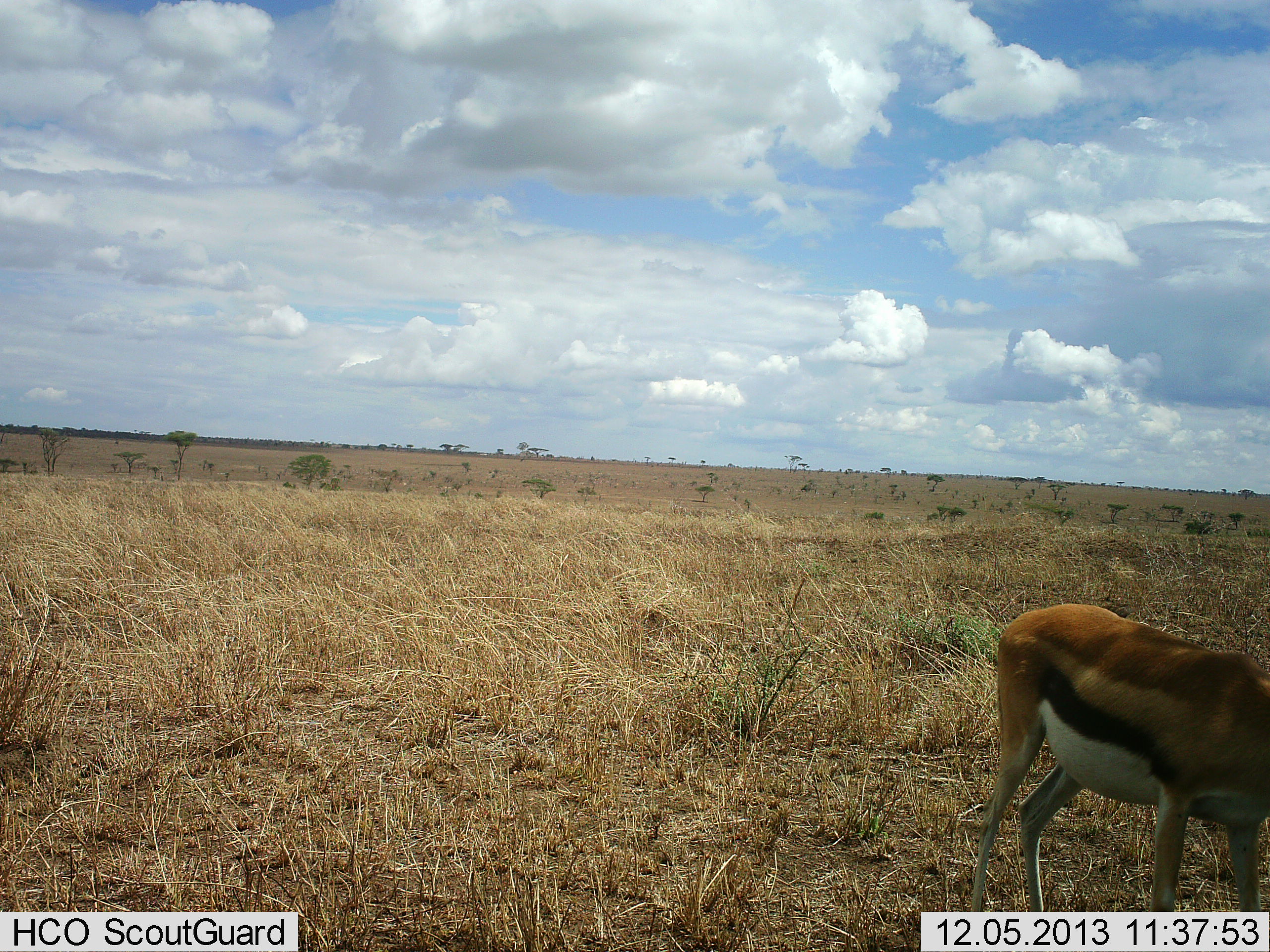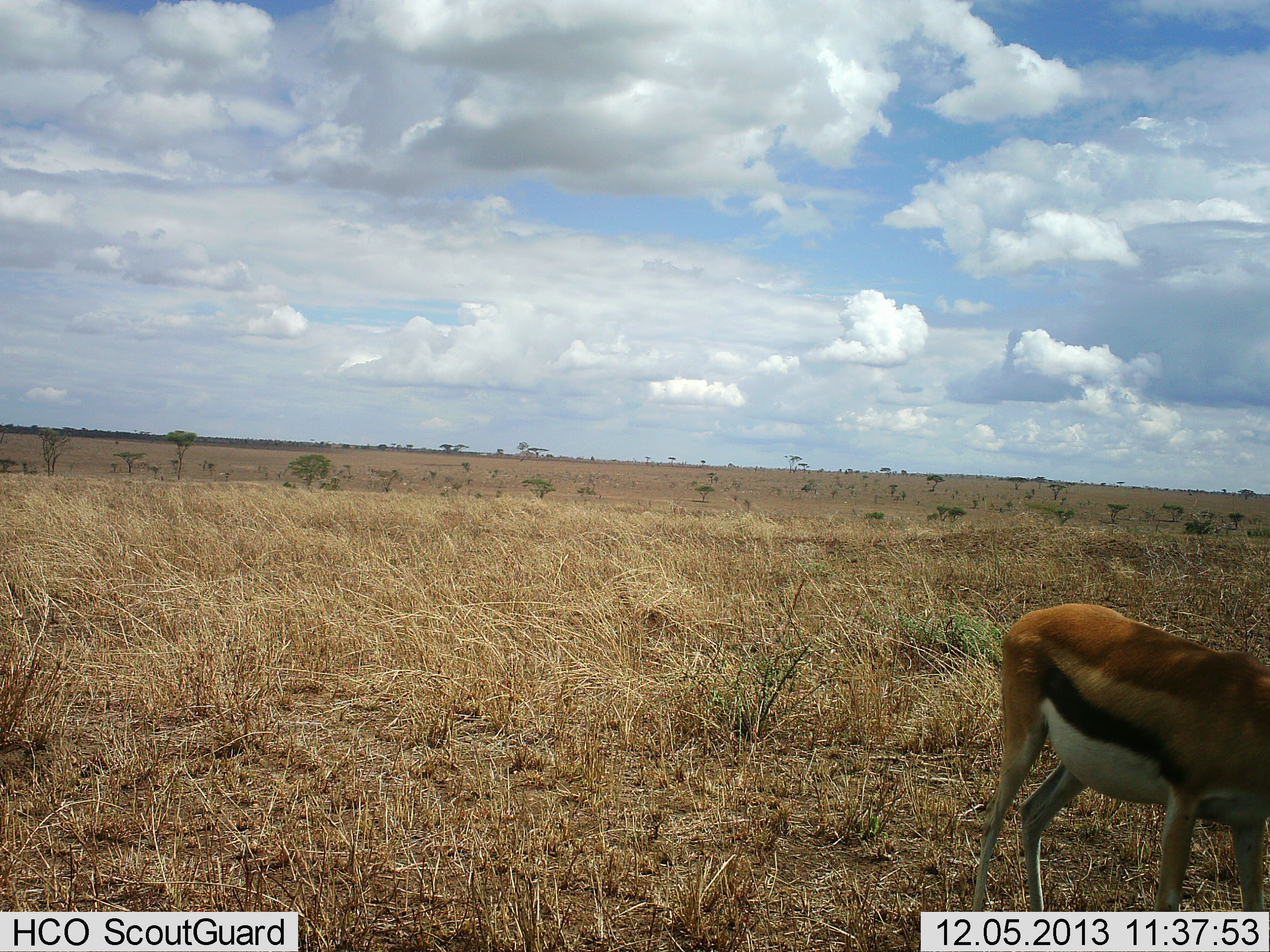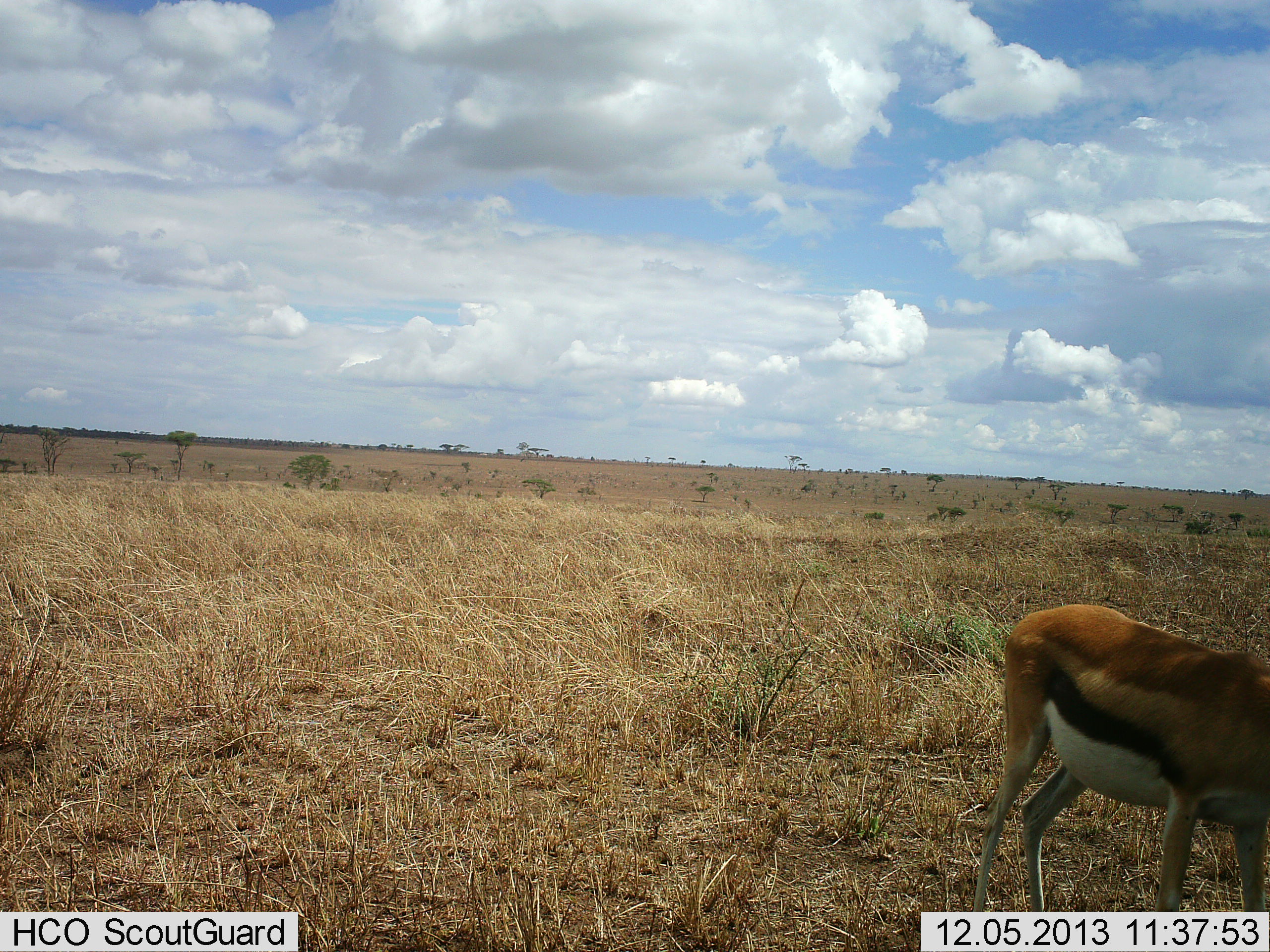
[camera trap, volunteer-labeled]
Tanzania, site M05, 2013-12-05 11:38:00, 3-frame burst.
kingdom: Animalia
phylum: Chordata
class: Mammalia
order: Artiodactyla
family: Bovidae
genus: Eudorcas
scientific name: Eudorcas thomsonii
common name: thomson's gazelle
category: gazellethomsons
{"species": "gazellethomsons (thomson's gazelle) (Eudorcas thomsonii)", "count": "1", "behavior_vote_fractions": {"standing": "70%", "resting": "0%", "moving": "0%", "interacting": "0%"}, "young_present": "0%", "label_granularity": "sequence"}